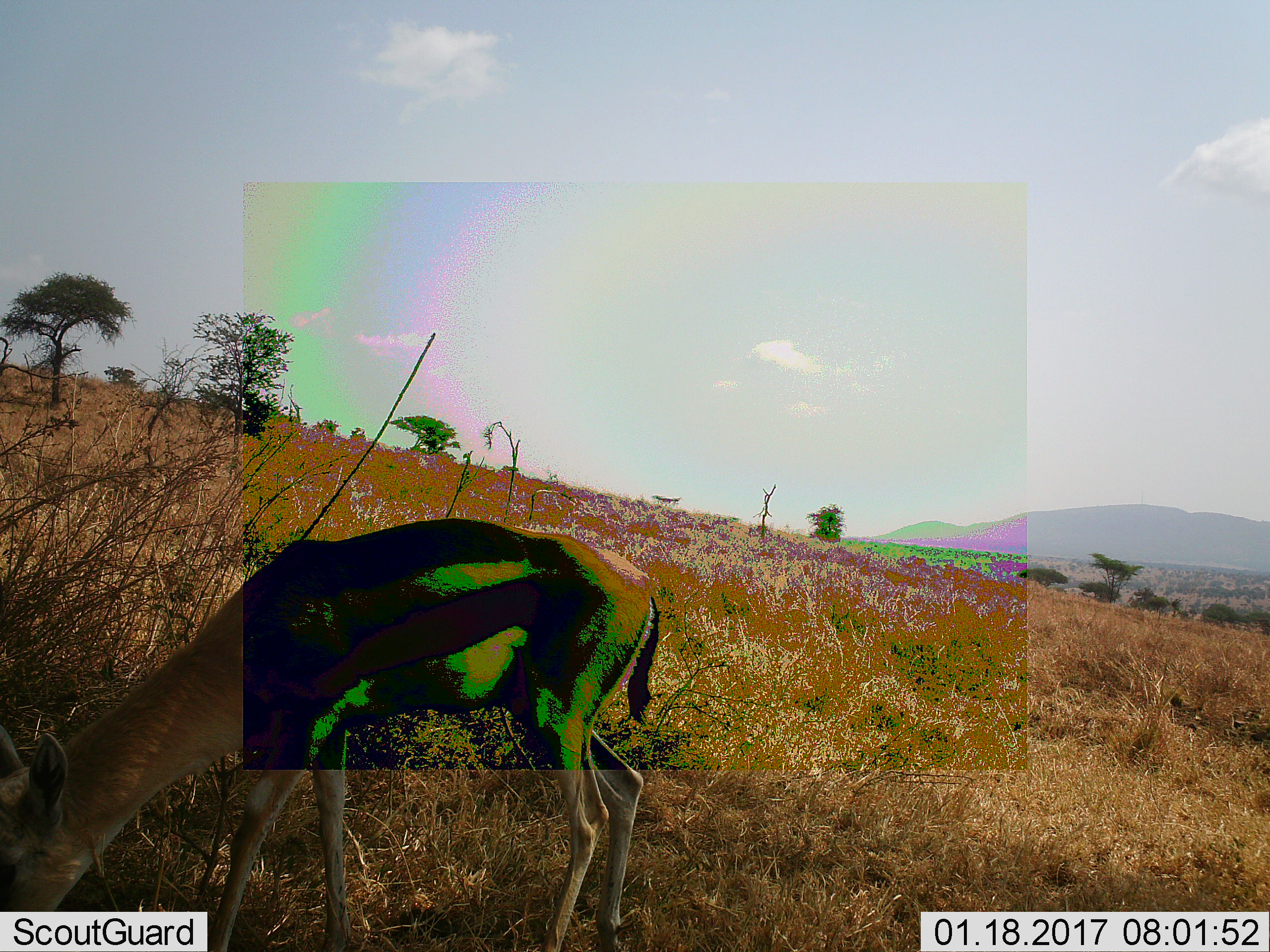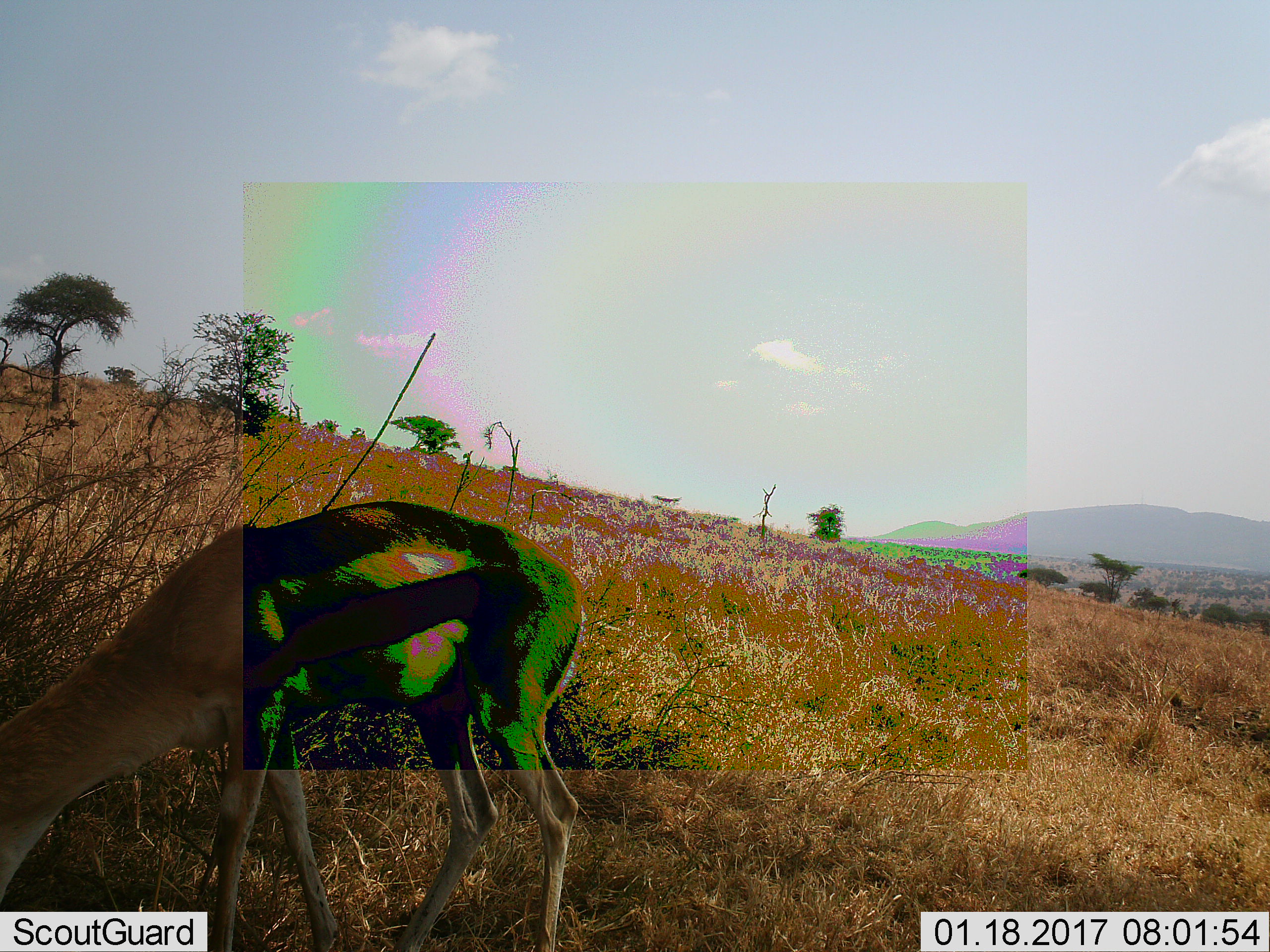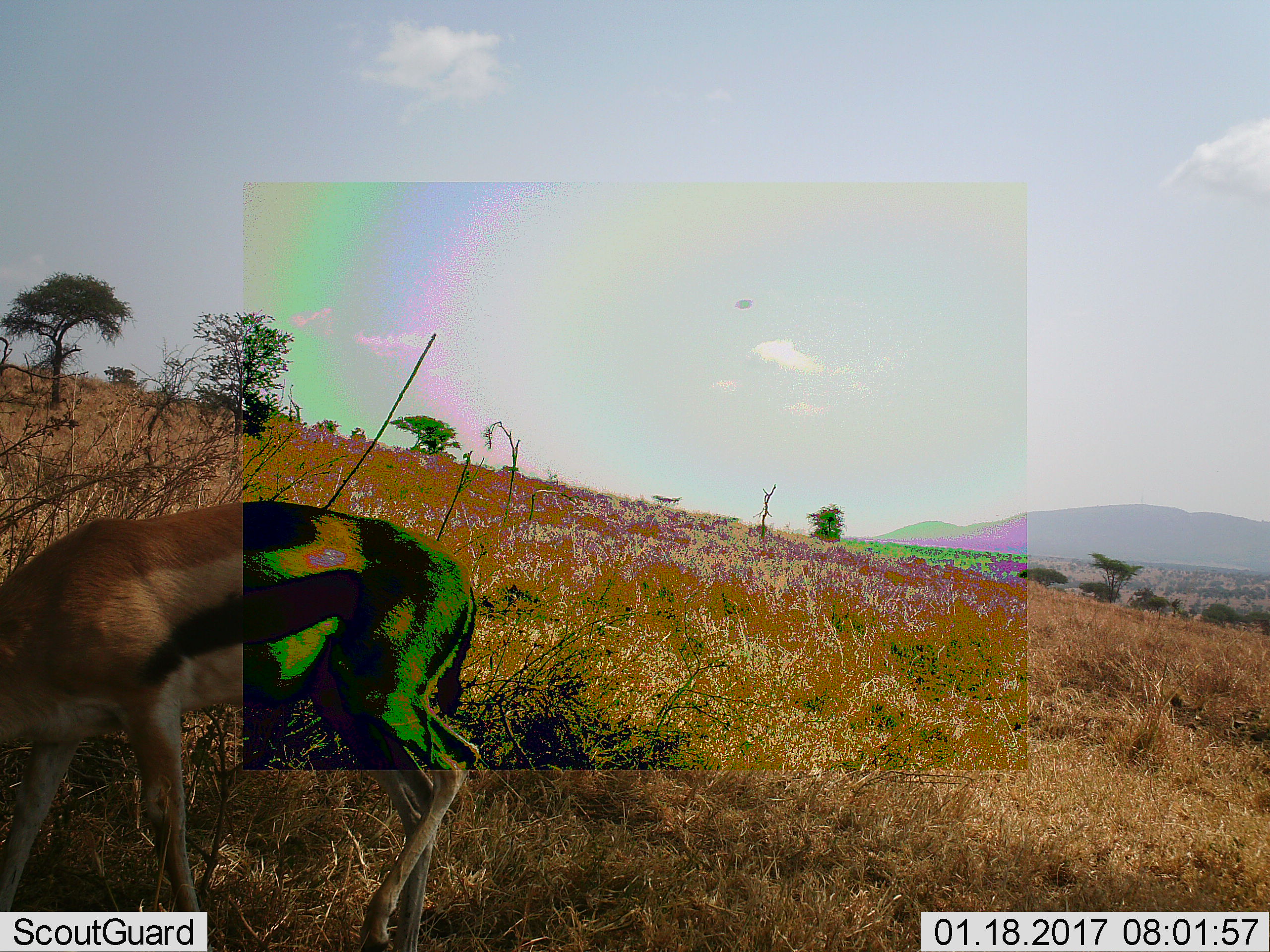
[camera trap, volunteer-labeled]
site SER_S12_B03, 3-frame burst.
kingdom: Animalia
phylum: Chordata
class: Mammalia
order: Artiodactyla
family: Bovidae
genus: Eudorcas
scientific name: Eudorcas thomsonii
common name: thomson's gazelle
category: gazellethomsons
Gazellethomsons (thomson's gazelle) (Eudorcas thomsonii), count 1. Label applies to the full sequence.